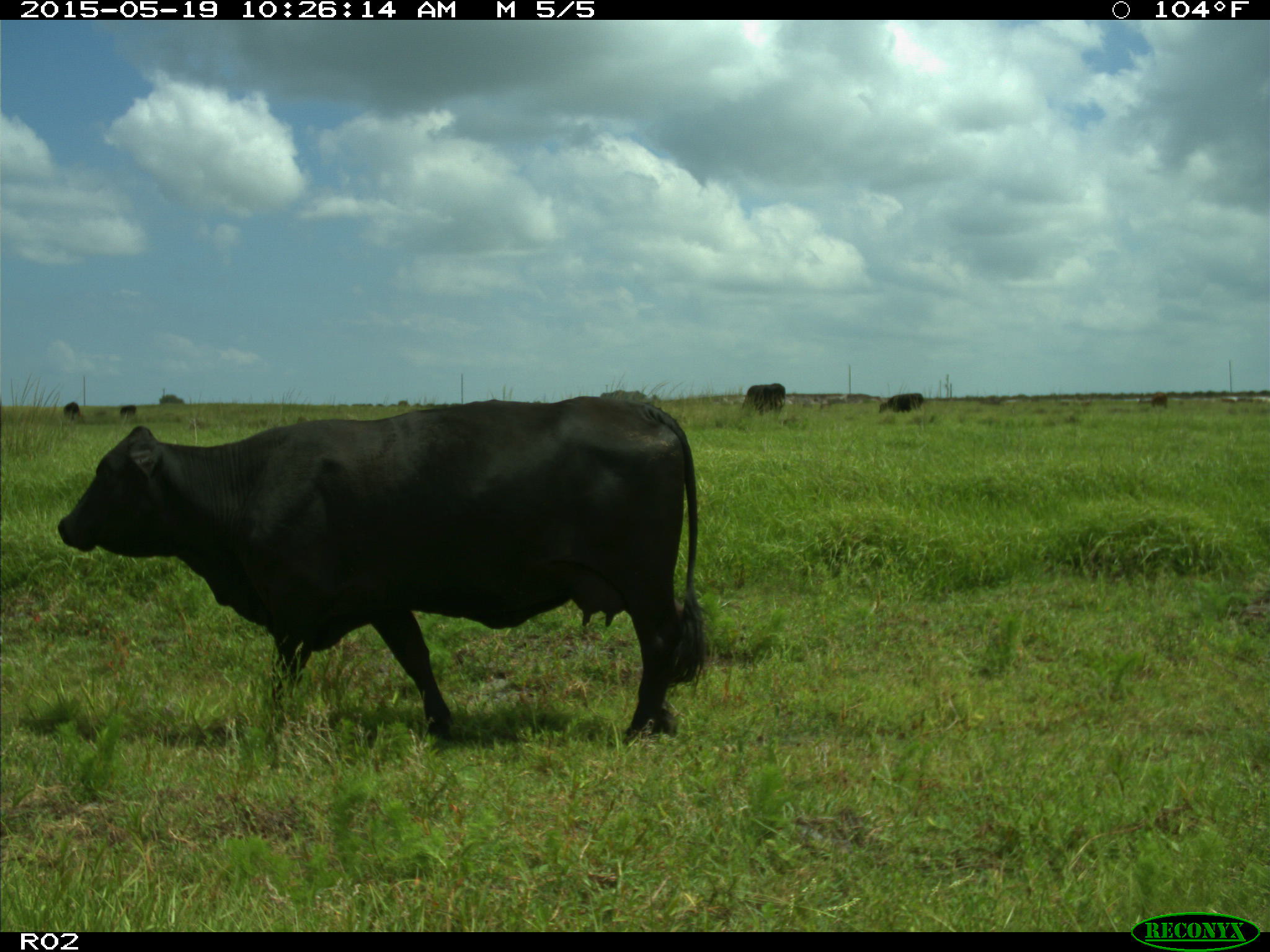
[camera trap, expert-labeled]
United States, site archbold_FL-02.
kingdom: Animalia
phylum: Chordata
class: Mammalia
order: Artiodactyla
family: Bovidae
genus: Bos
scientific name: Bos taurus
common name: domestic cow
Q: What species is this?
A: Bos taurus (domestic cow).